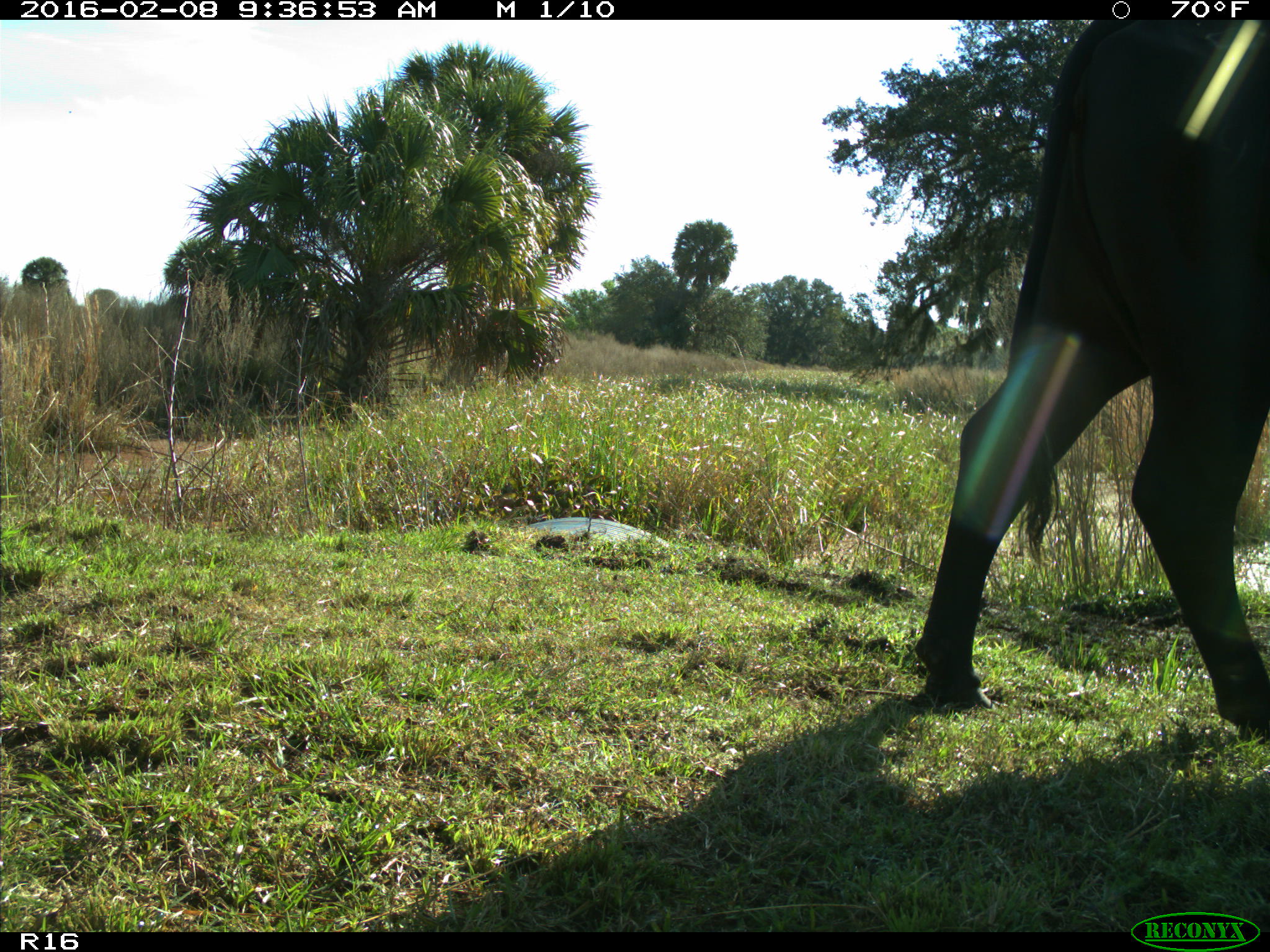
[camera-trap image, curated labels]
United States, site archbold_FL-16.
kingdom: Animalia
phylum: Chordata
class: Mammalia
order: Artiodactyla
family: Bovidae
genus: Bos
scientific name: Bos taurus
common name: domestic cow